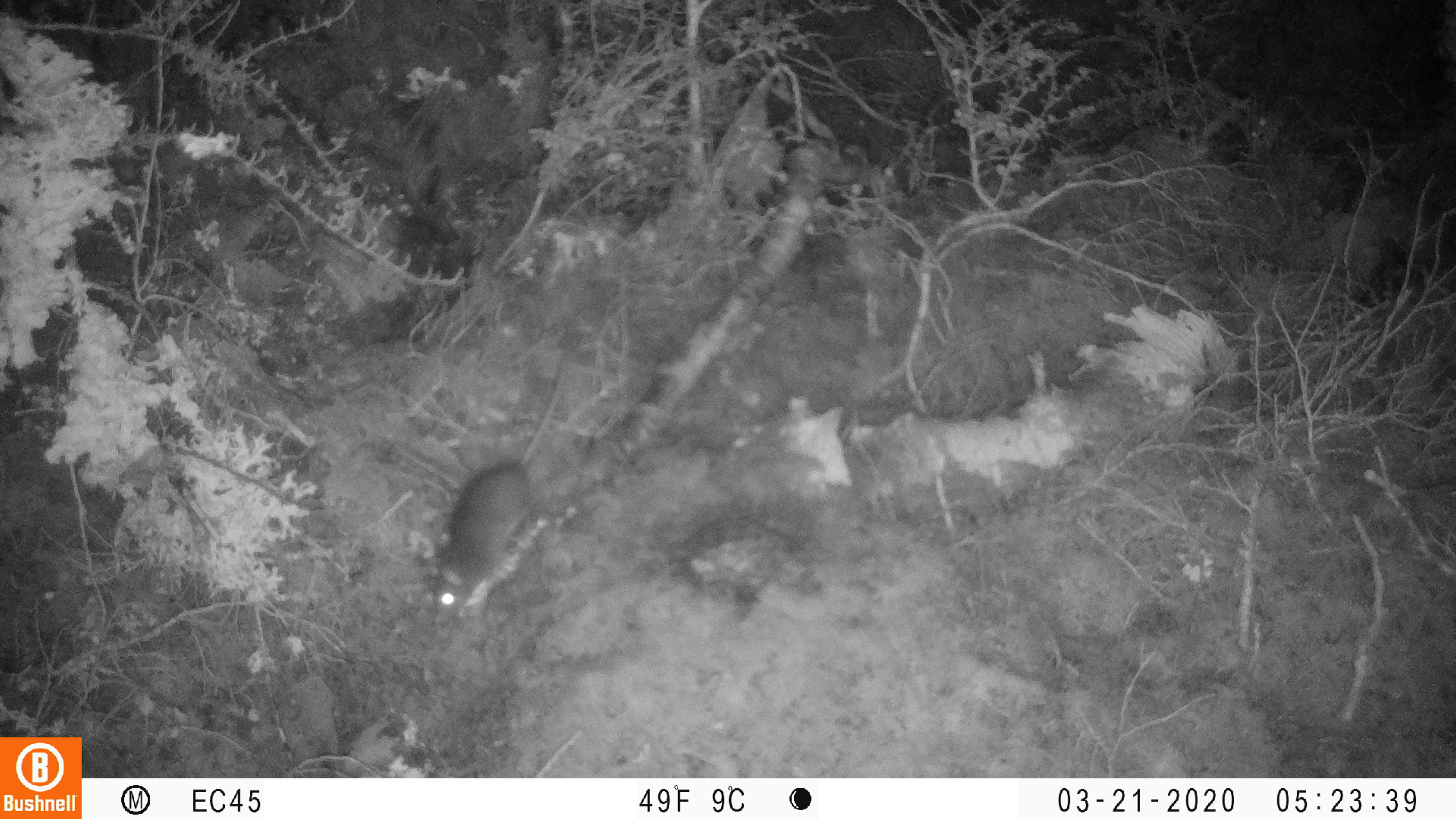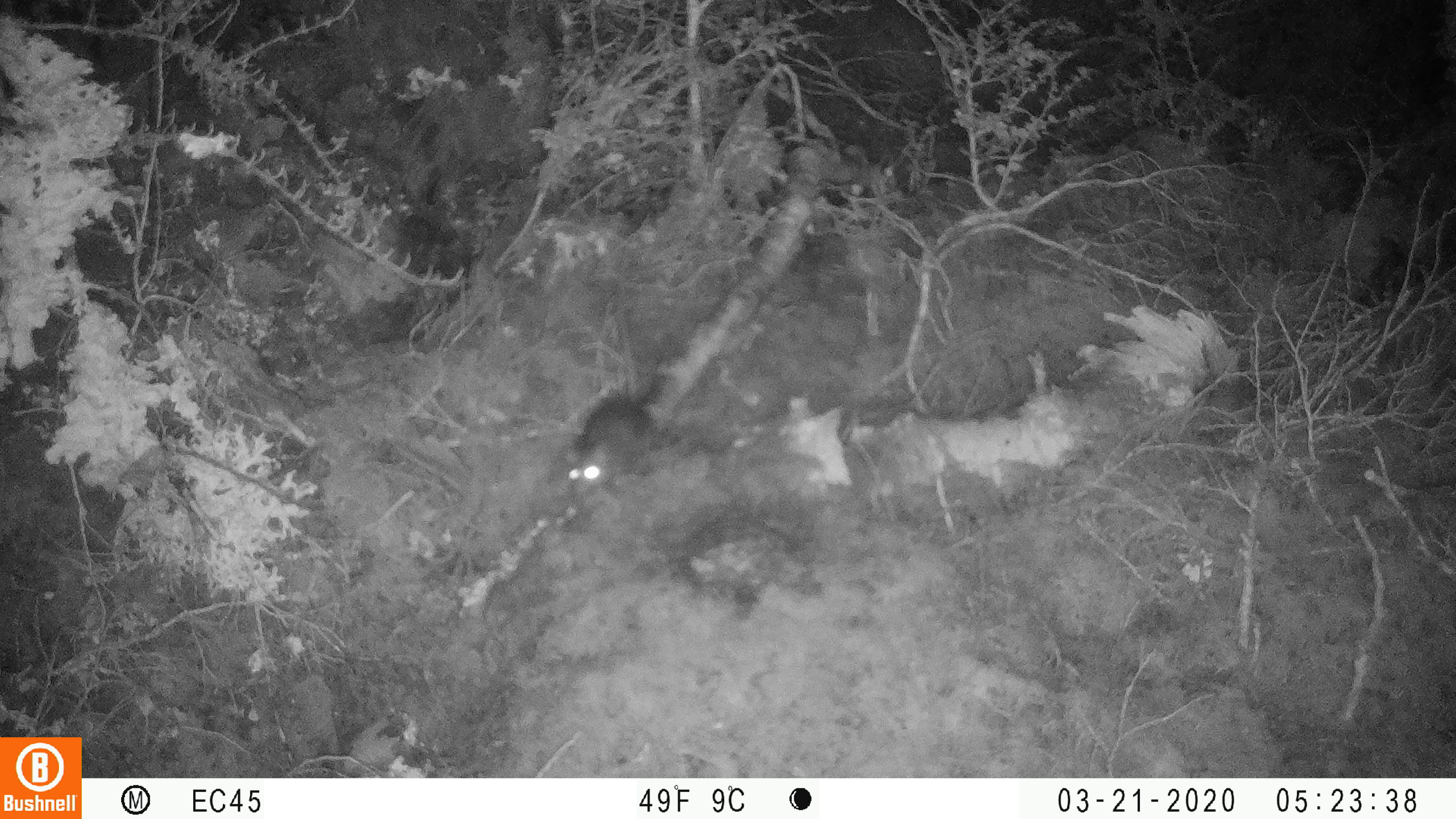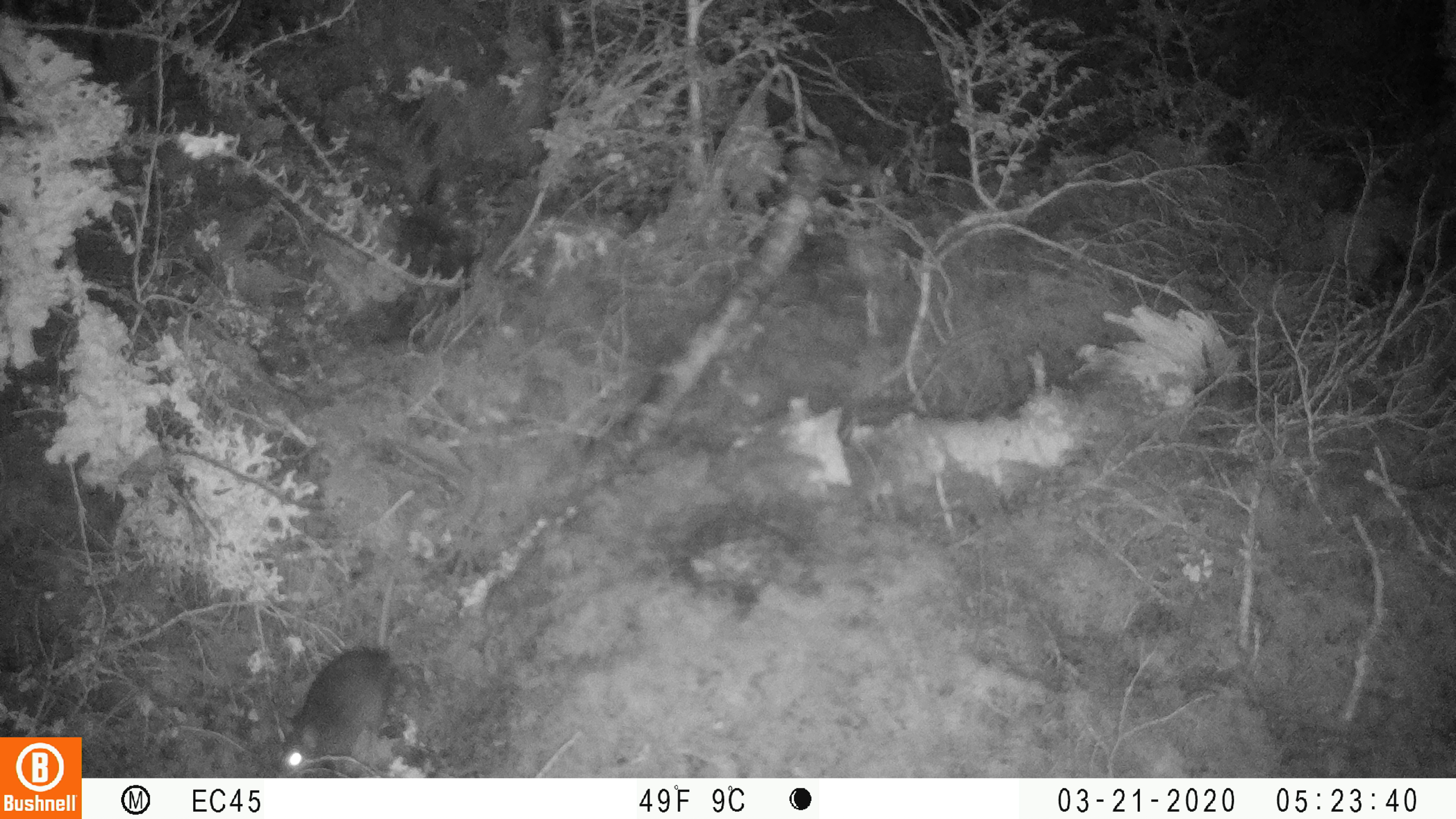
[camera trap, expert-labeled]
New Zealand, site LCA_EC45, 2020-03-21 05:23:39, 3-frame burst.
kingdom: Animalia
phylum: Chordata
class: Mammalia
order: Rodentia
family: Muridae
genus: Rattus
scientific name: Rattus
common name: rat